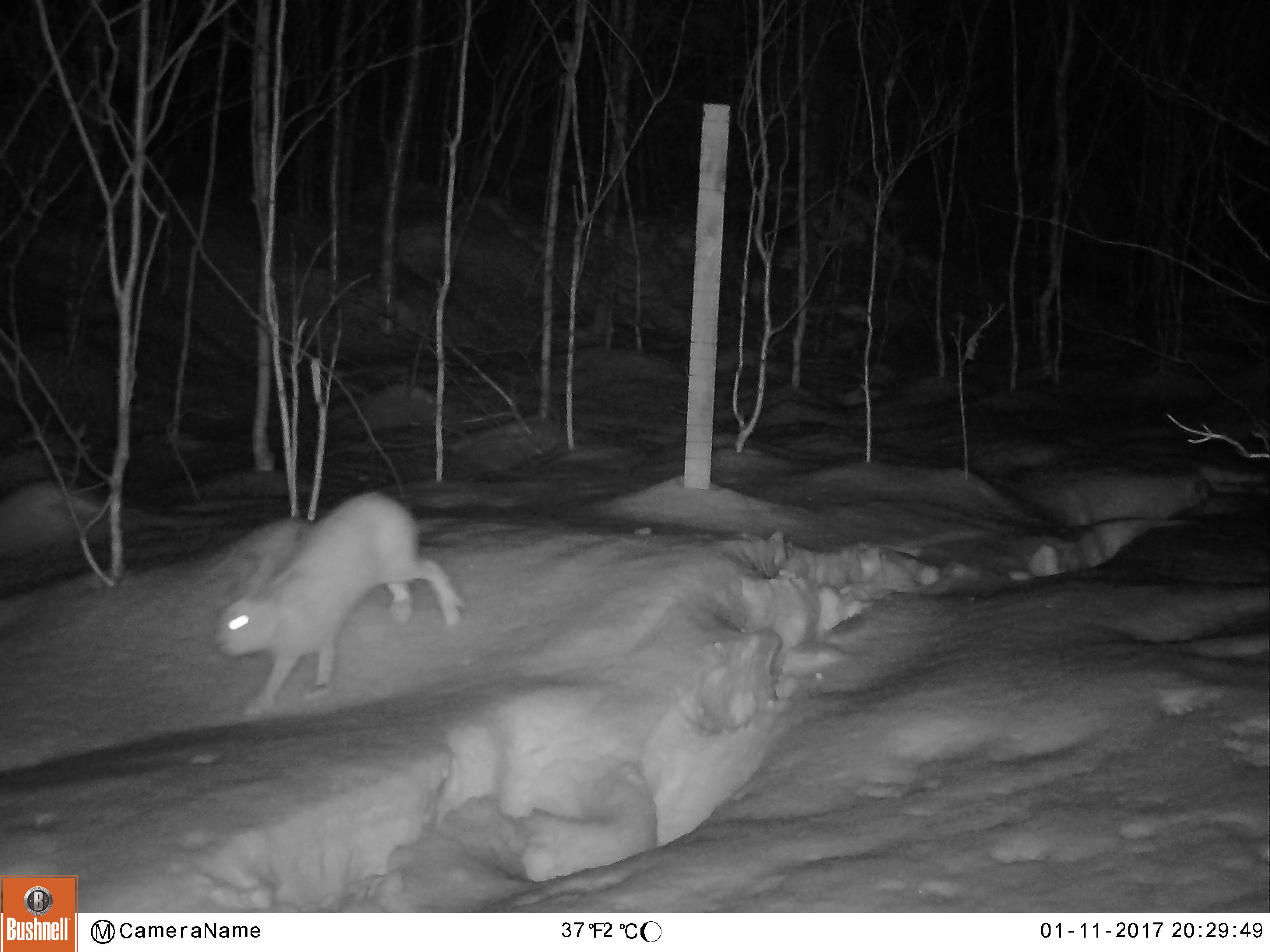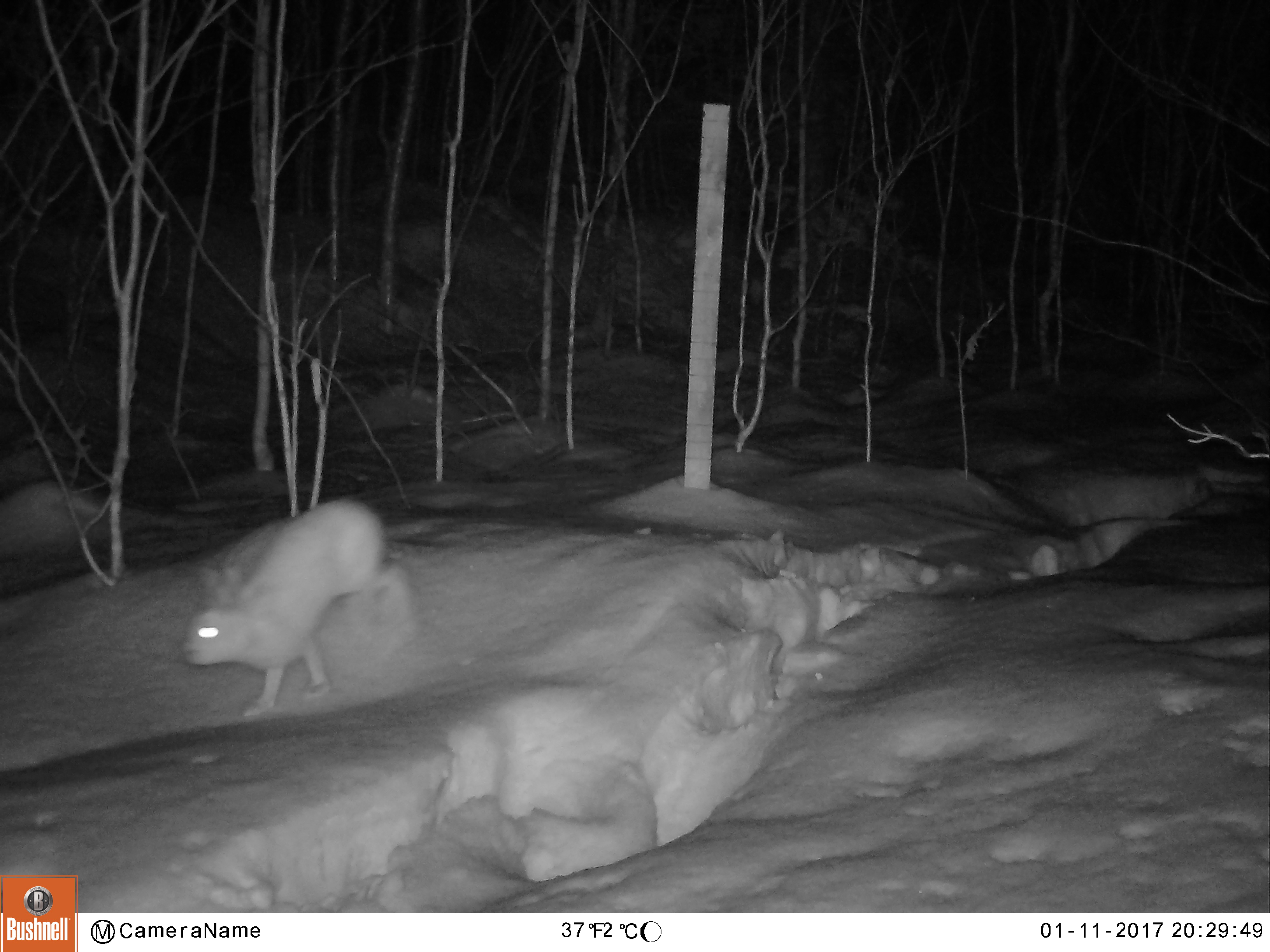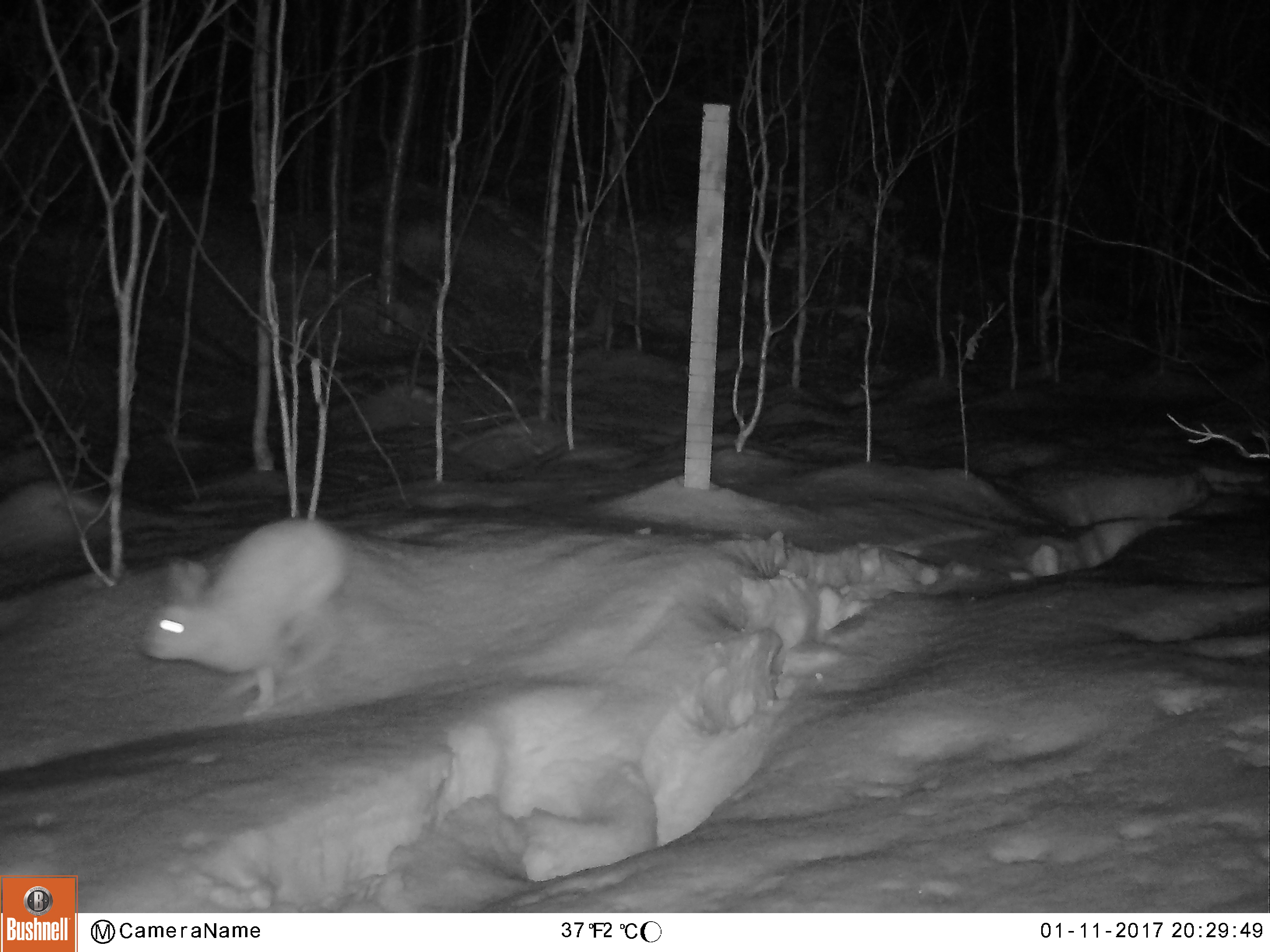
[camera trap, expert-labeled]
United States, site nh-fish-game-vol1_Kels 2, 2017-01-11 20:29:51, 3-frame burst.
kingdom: Animalia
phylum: Chordata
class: Mammalia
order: Lagomorpha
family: Leporidae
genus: Lepus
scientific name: Lepus americanus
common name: snowshoe hare